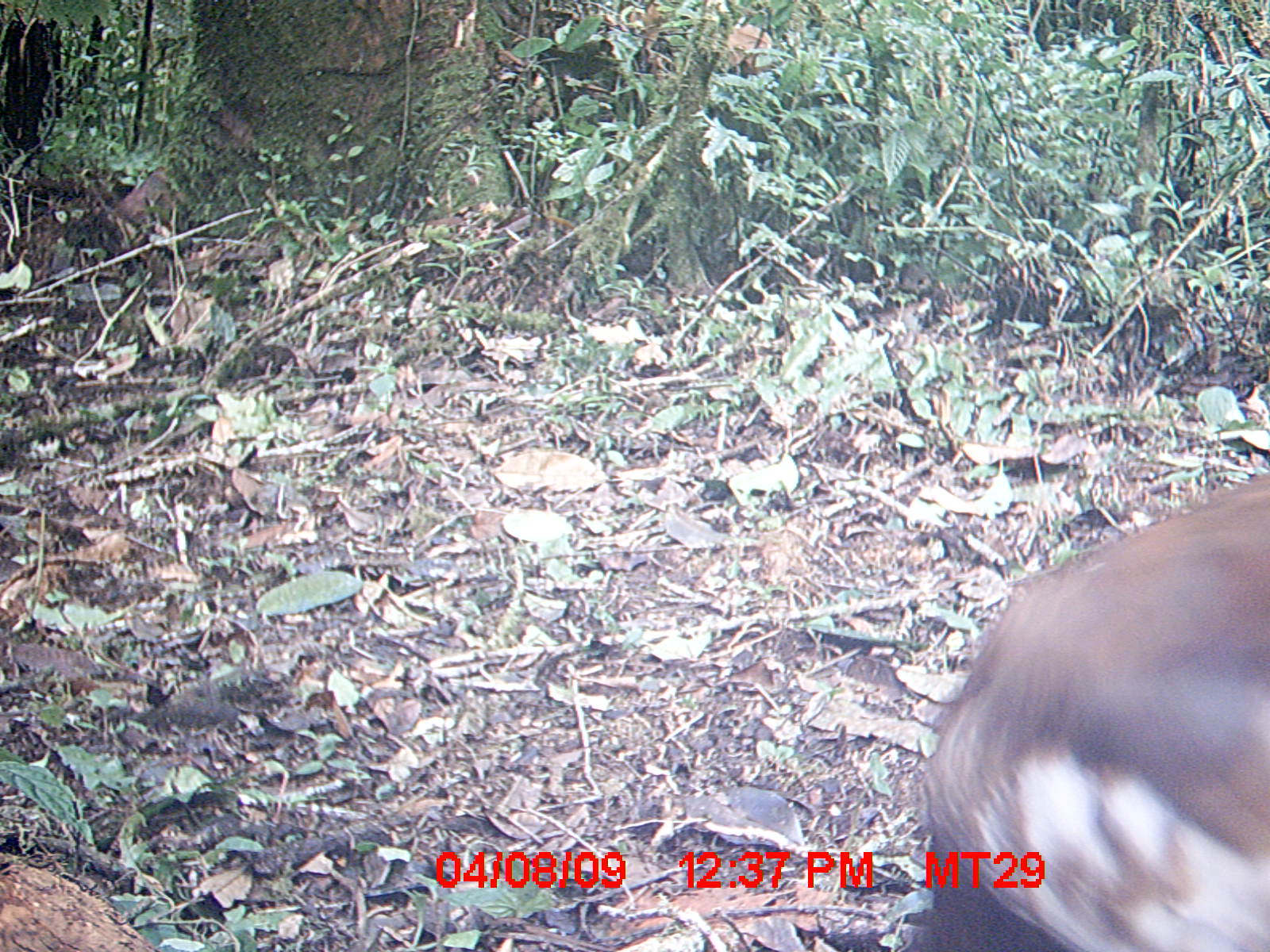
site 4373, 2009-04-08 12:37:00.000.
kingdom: Animalia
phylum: Chordata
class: Aves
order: Pelecaniformes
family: Threskiornithidae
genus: Lophotibis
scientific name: Lophotibis cristata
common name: madagascar ibis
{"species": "Lophotibis cristata (madagascar ibis)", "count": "1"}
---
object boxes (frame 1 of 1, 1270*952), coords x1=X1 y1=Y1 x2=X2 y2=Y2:
lophotibis cristata: x1=917 y1=466 x2=1270 y2=952